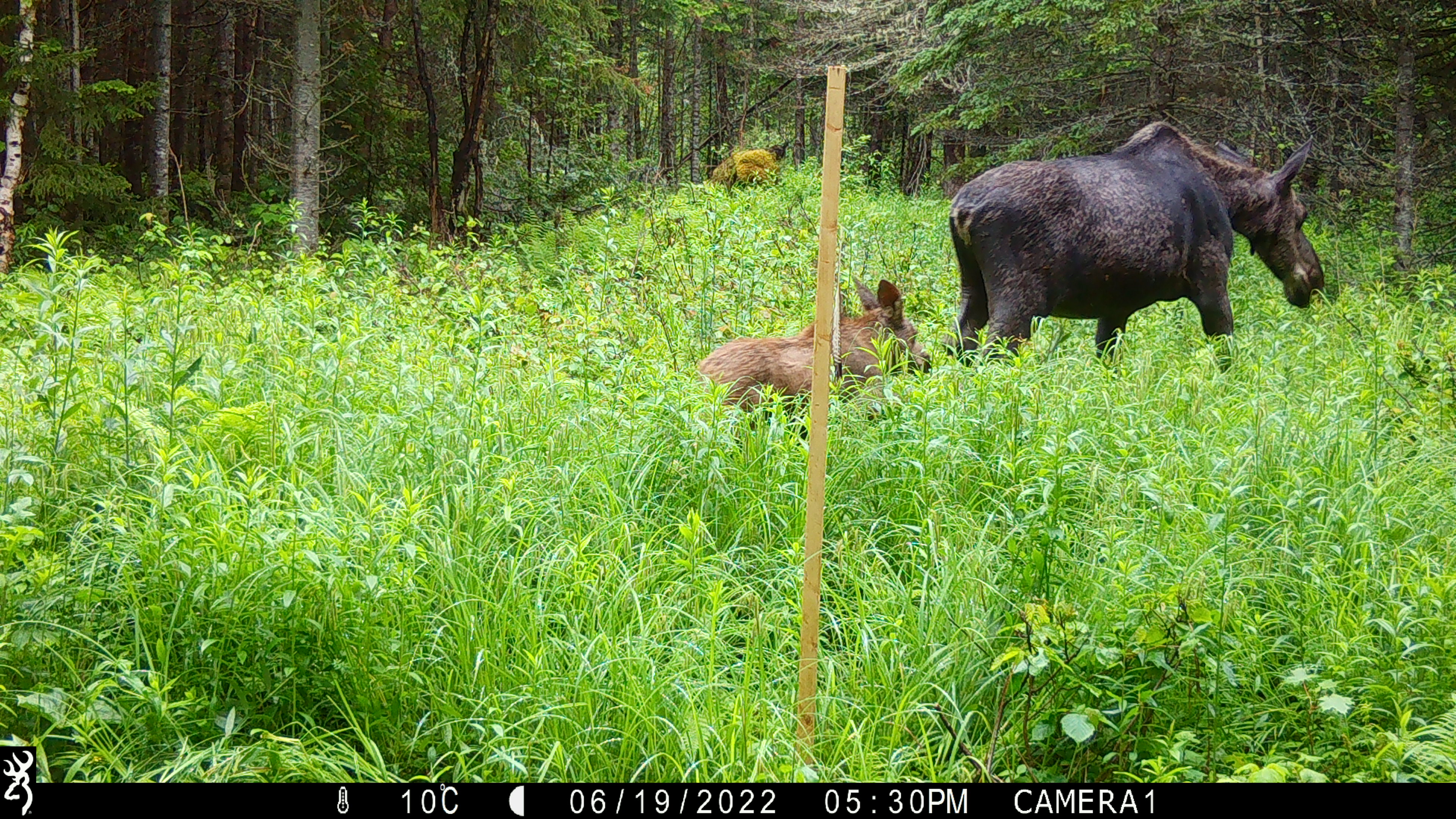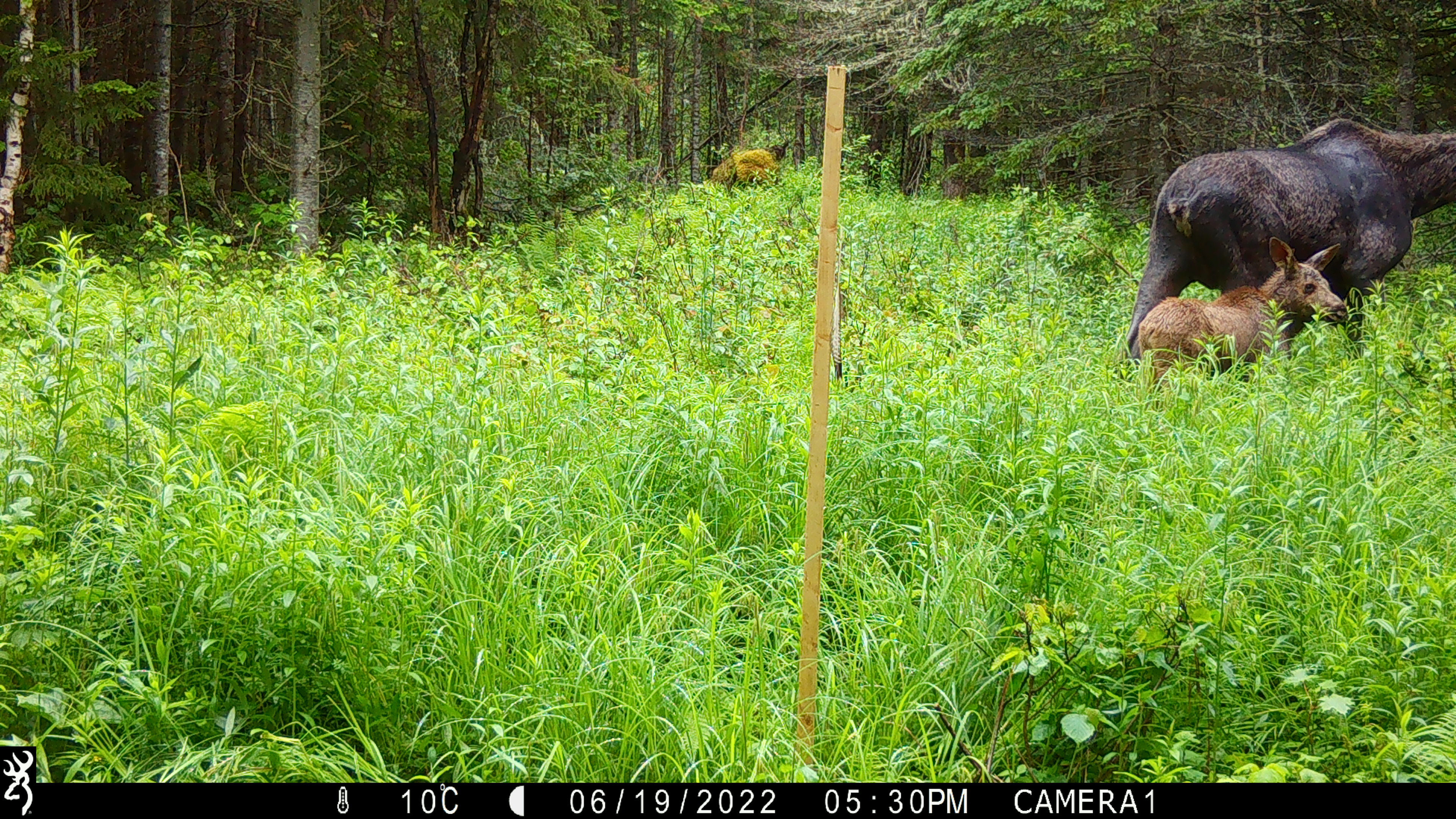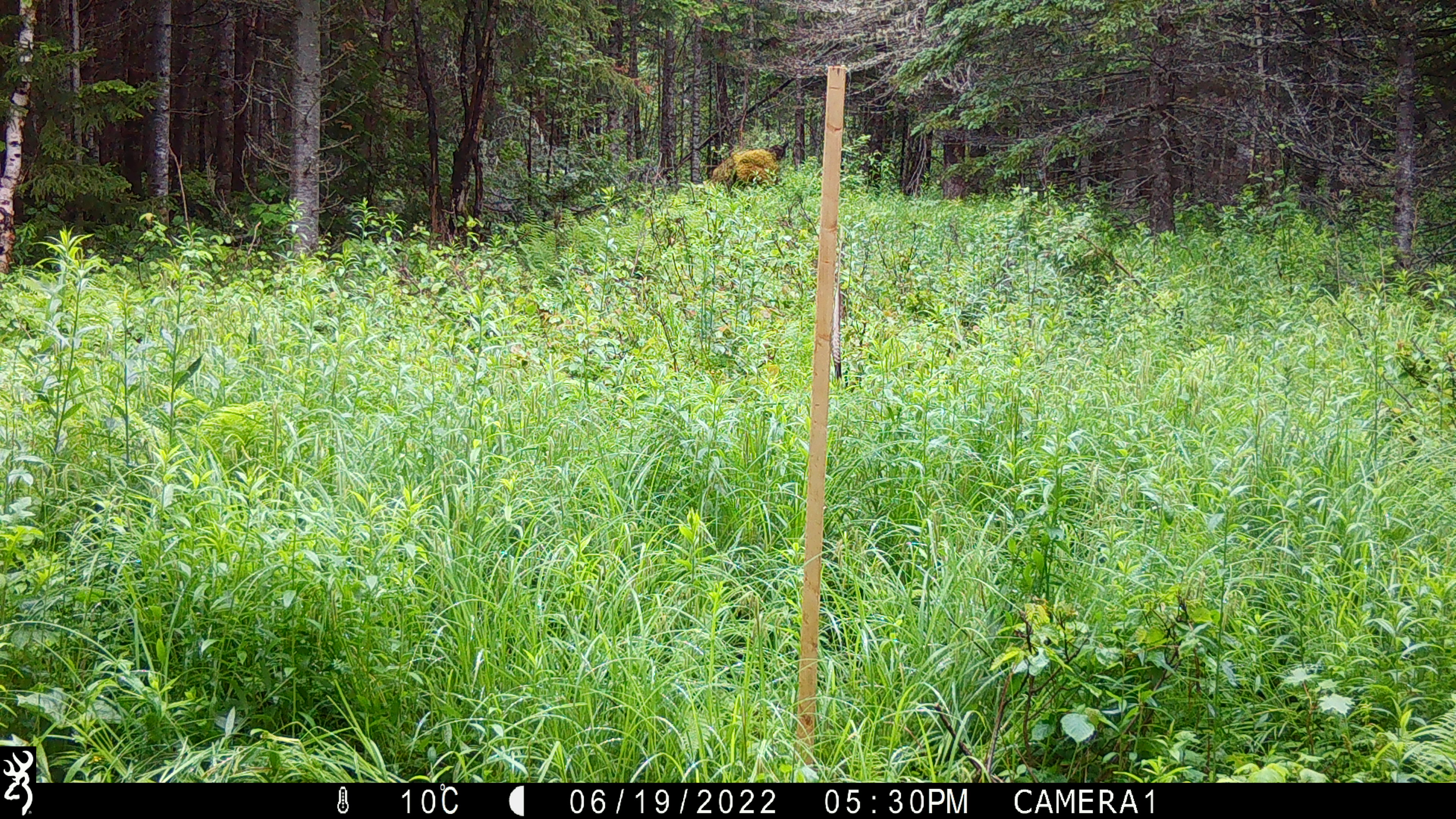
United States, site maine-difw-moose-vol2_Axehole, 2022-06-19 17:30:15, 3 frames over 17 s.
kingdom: Animalia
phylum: Chordata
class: Mammalia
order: Artiodactyla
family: Cervidae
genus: Alces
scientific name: Alces alces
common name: moose